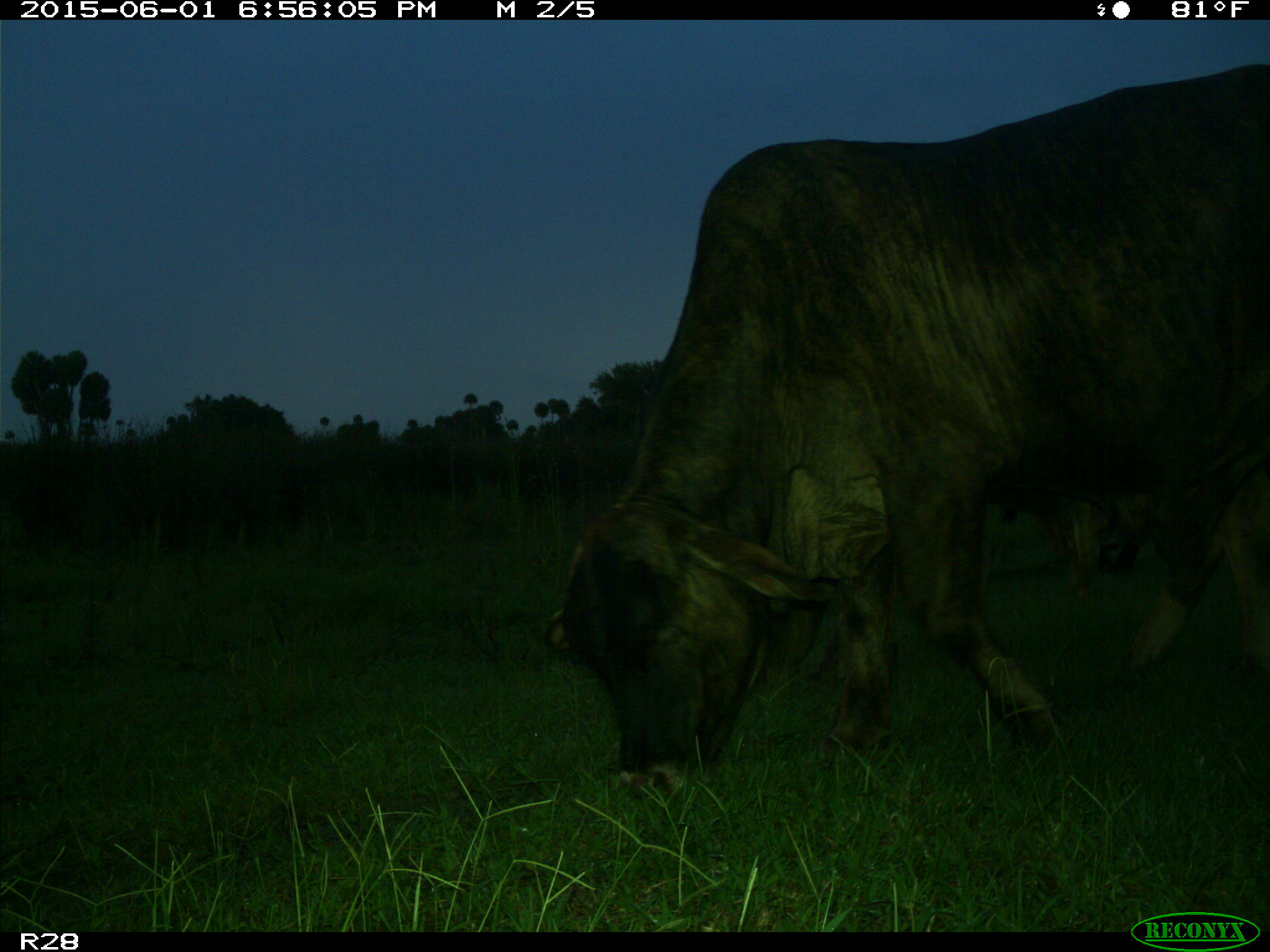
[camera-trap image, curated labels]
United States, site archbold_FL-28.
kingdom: Animalia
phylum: Chordata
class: Mammalia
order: Artiodactyla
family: Bovidae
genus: Bos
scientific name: Bos taurus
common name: domestic cow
Bos taurus (domestic cow).